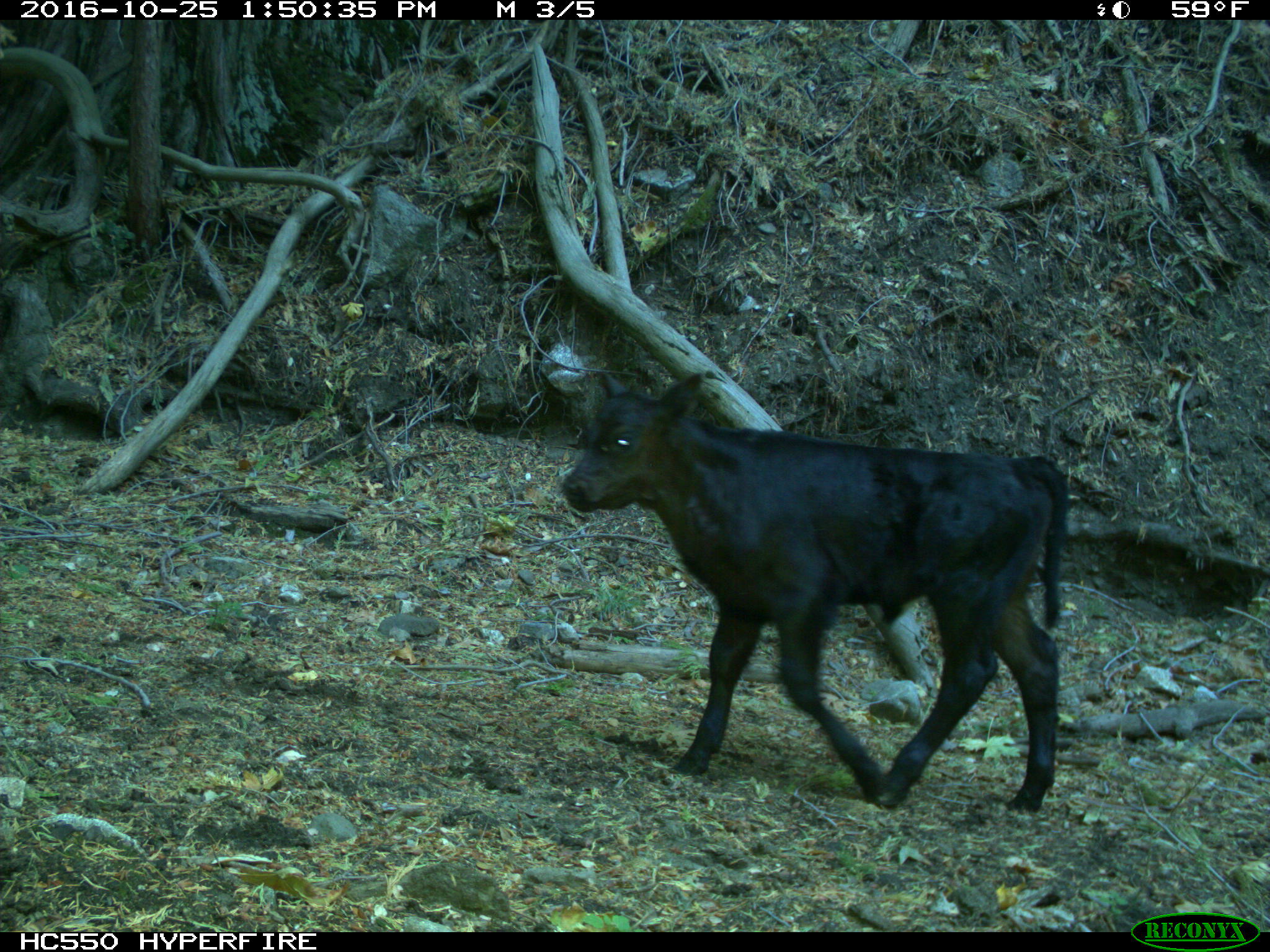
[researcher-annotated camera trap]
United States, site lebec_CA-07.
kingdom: Animalia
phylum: Chordata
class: Mammalia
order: Artiodactyla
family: Bovidae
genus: Bos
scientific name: Bos taurus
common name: domestic cow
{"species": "Bos taurus (domestic cow)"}